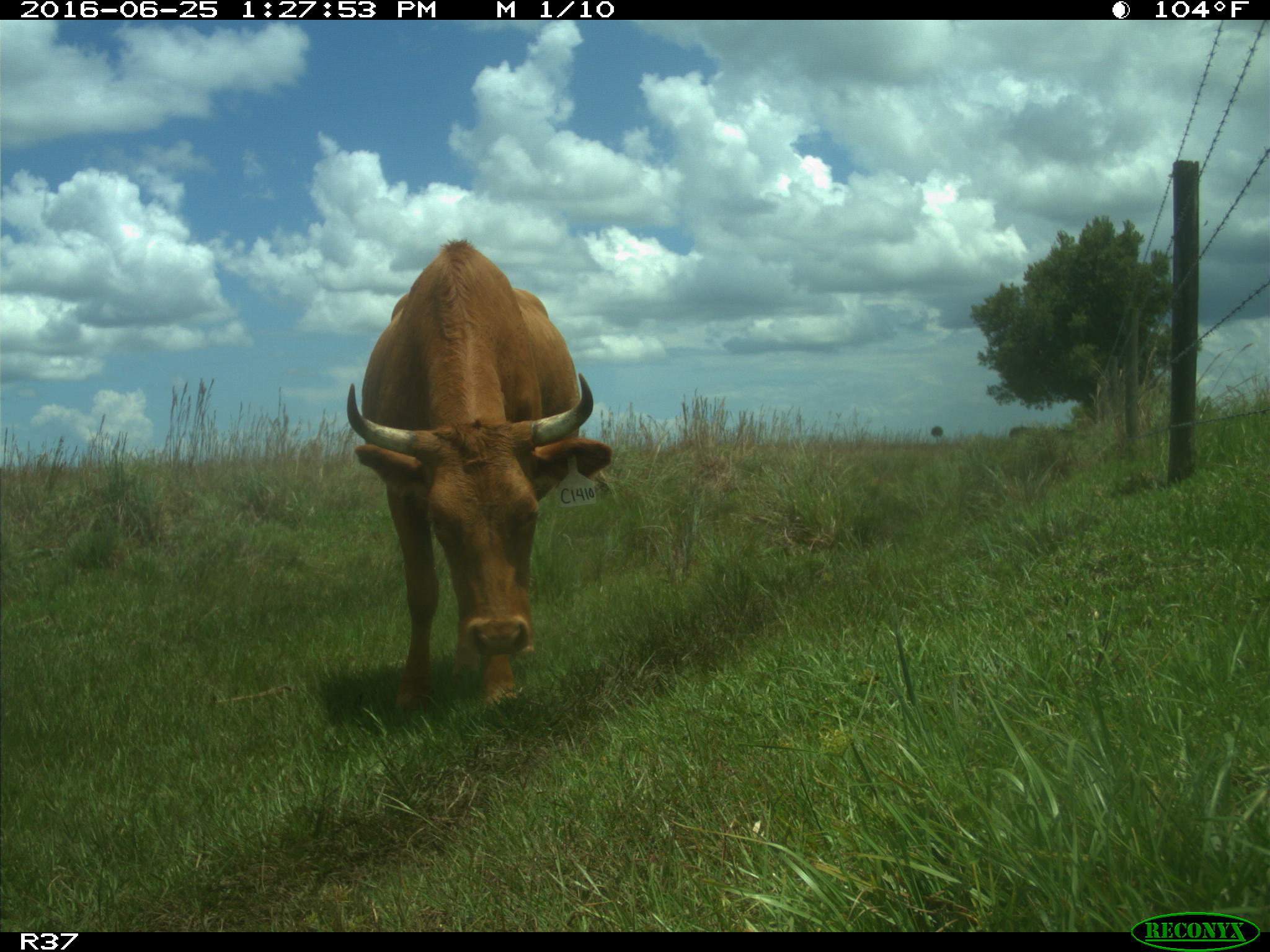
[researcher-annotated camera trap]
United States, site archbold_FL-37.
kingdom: Animalia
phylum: Chordata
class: Mammalia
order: Artiodactyla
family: Bovidae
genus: Bos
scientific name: Bos taurus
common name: domestic cow